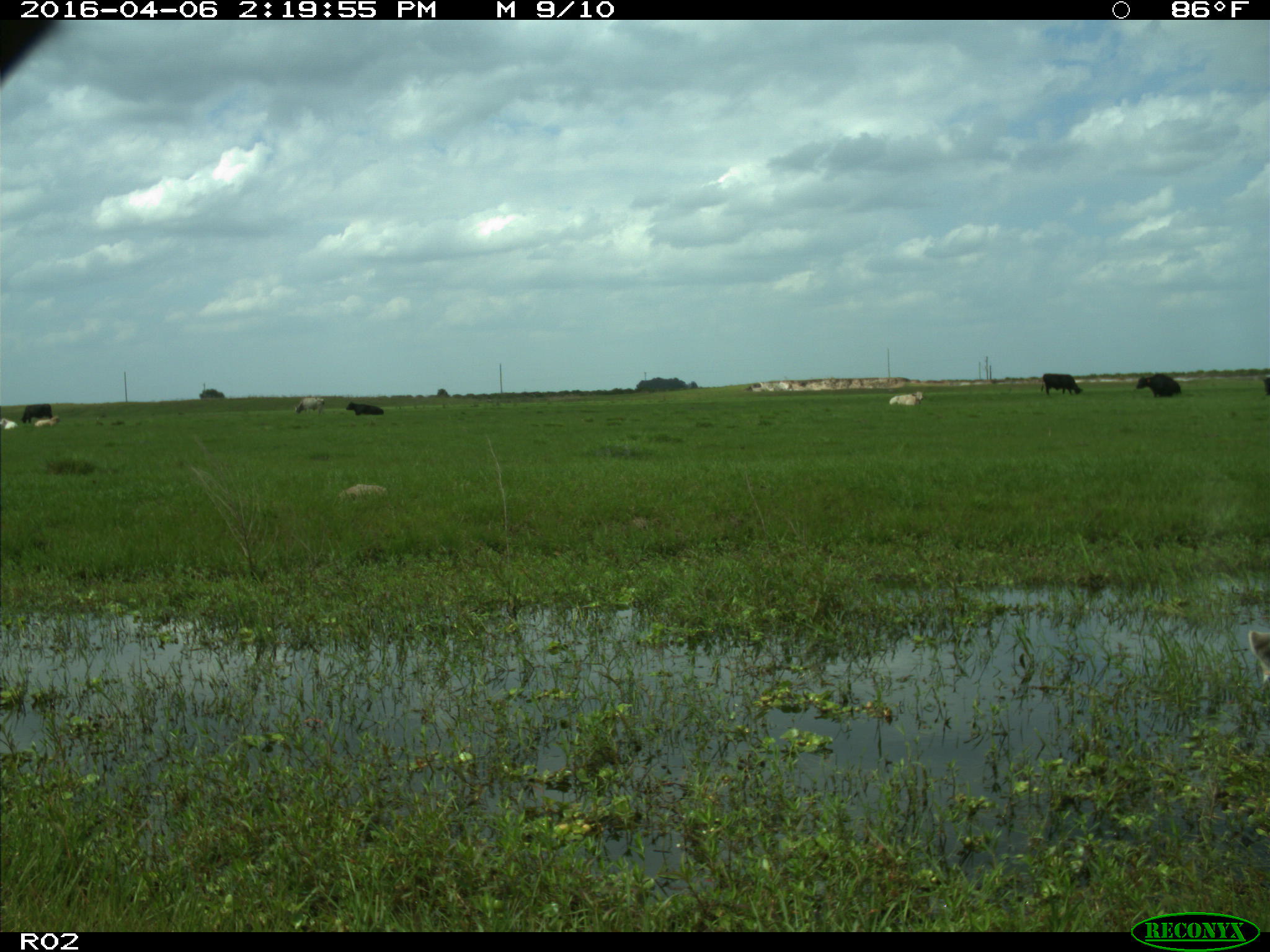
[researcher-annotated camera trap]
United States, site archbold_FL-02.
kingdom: Animalia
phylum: Chordata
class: Mammalia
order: Artiodactyla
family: Bovidae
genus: Bos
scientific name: Bos taurus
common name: domestic cow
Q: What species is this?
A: Bos taurus (domestic cow).